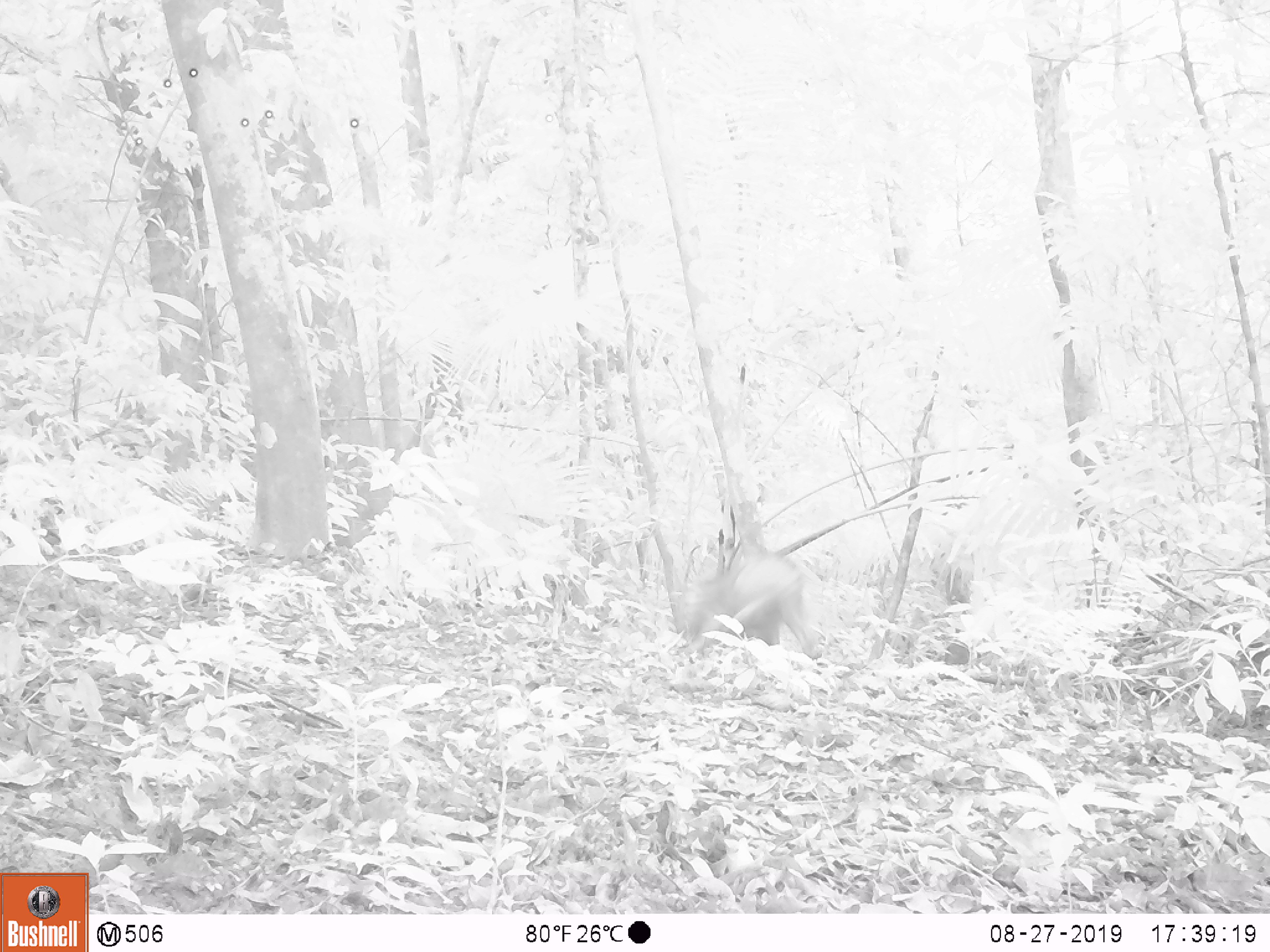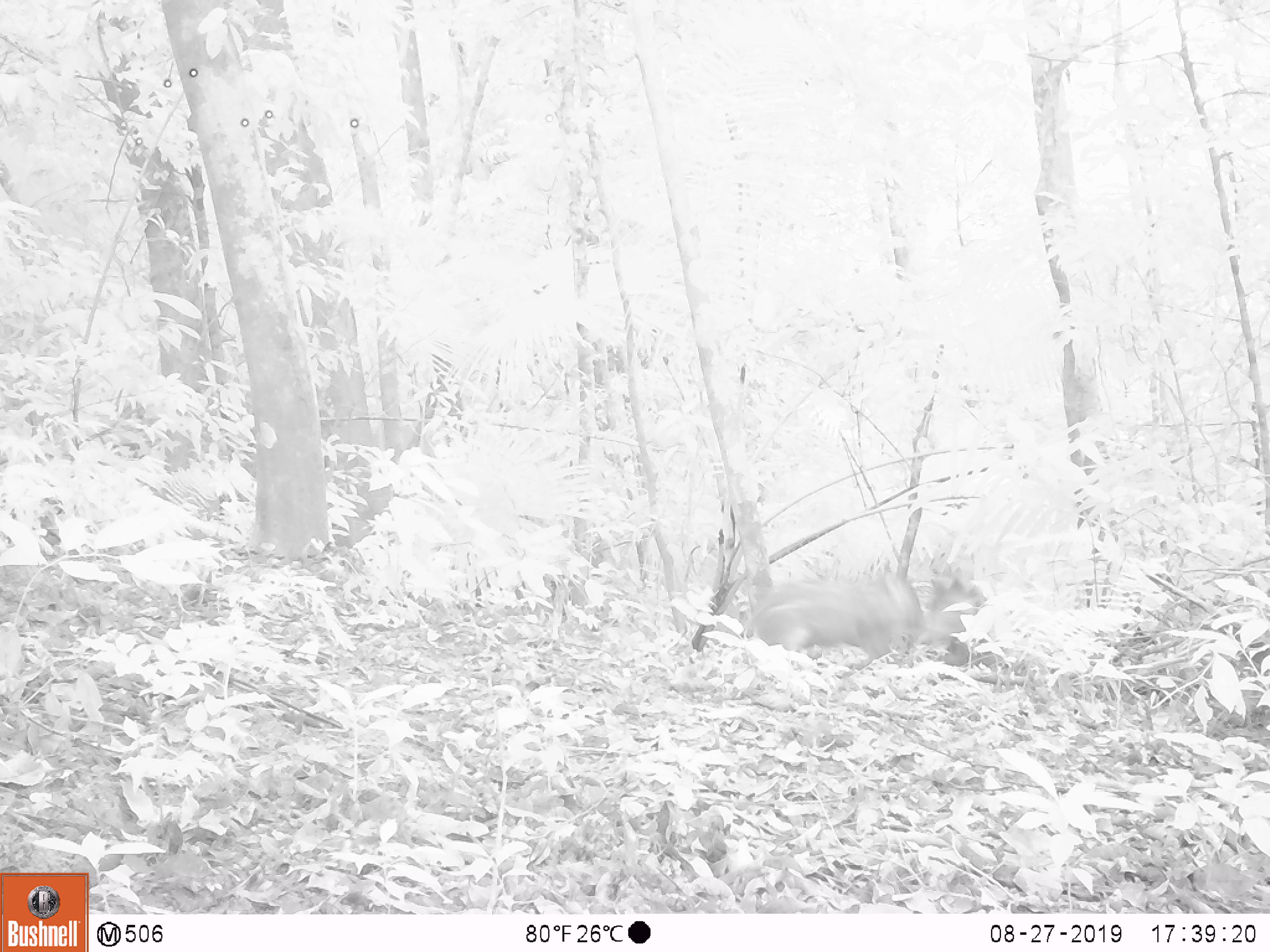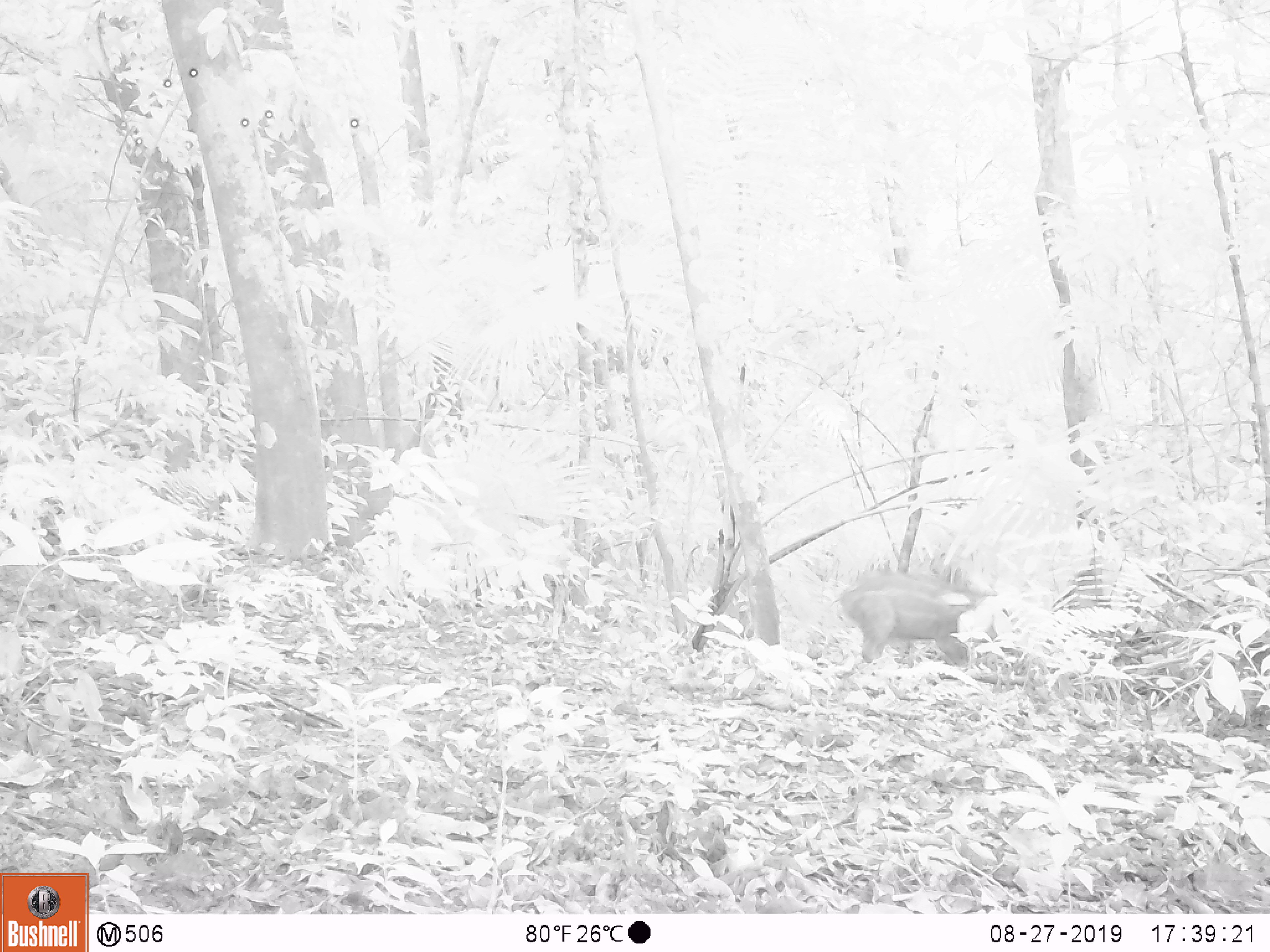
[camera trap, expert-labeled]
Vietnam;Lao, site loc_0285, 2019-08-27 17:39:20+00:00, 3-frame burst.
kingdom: Animalia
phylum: Chordata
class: Mammalia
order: Artiodactyla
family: Suidae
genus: Sus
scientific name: Sus scrofa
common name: eurasian wild pig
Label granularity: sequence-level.